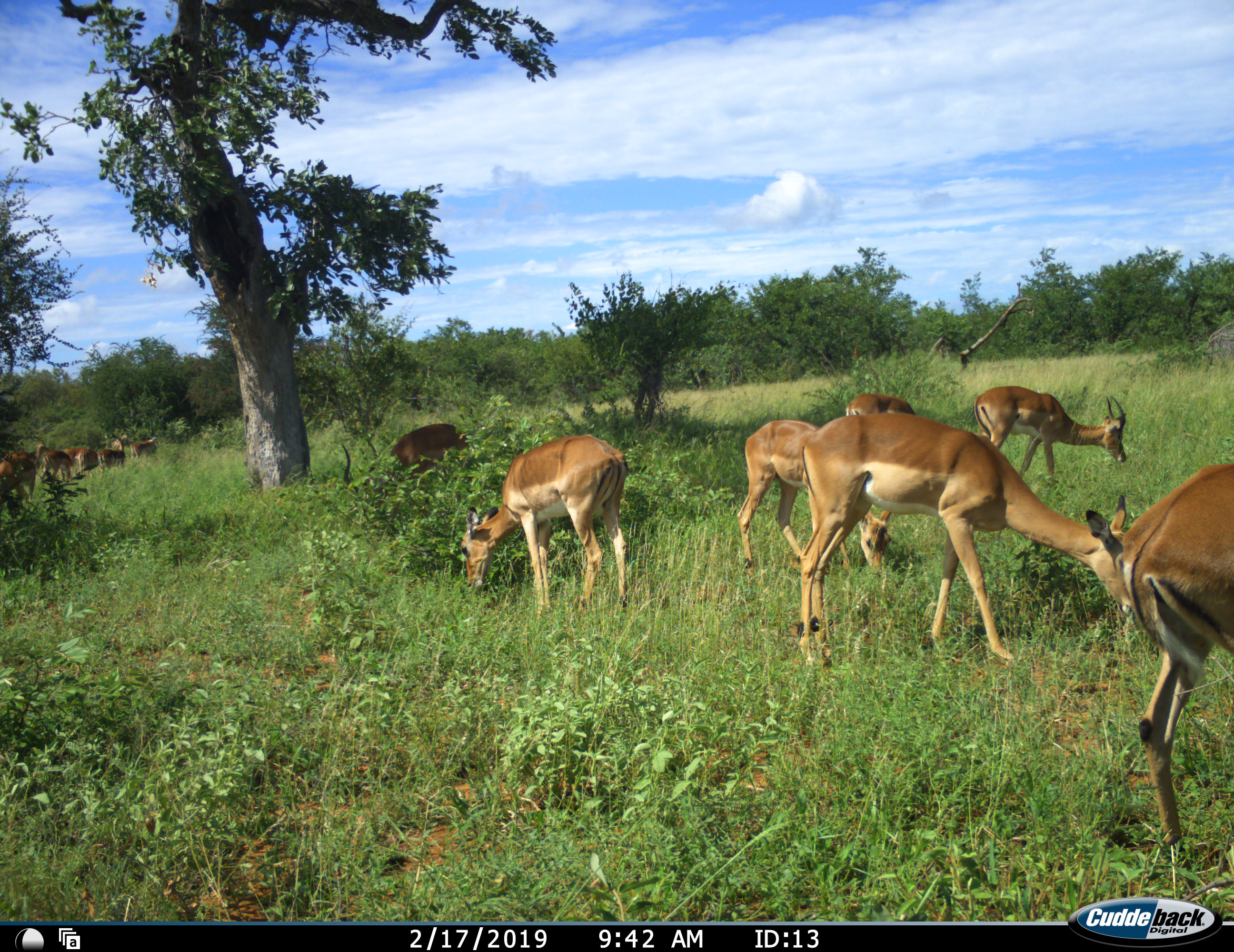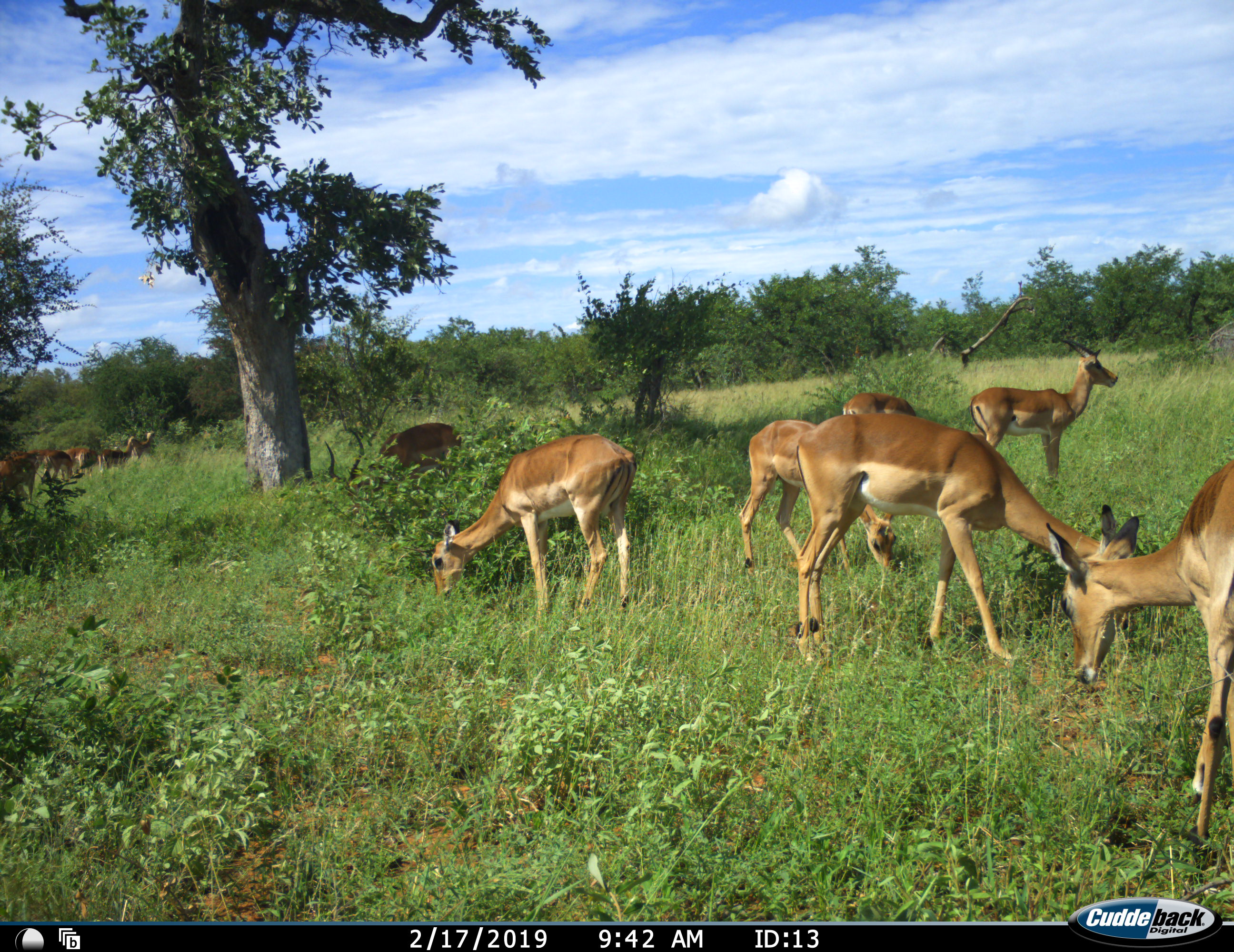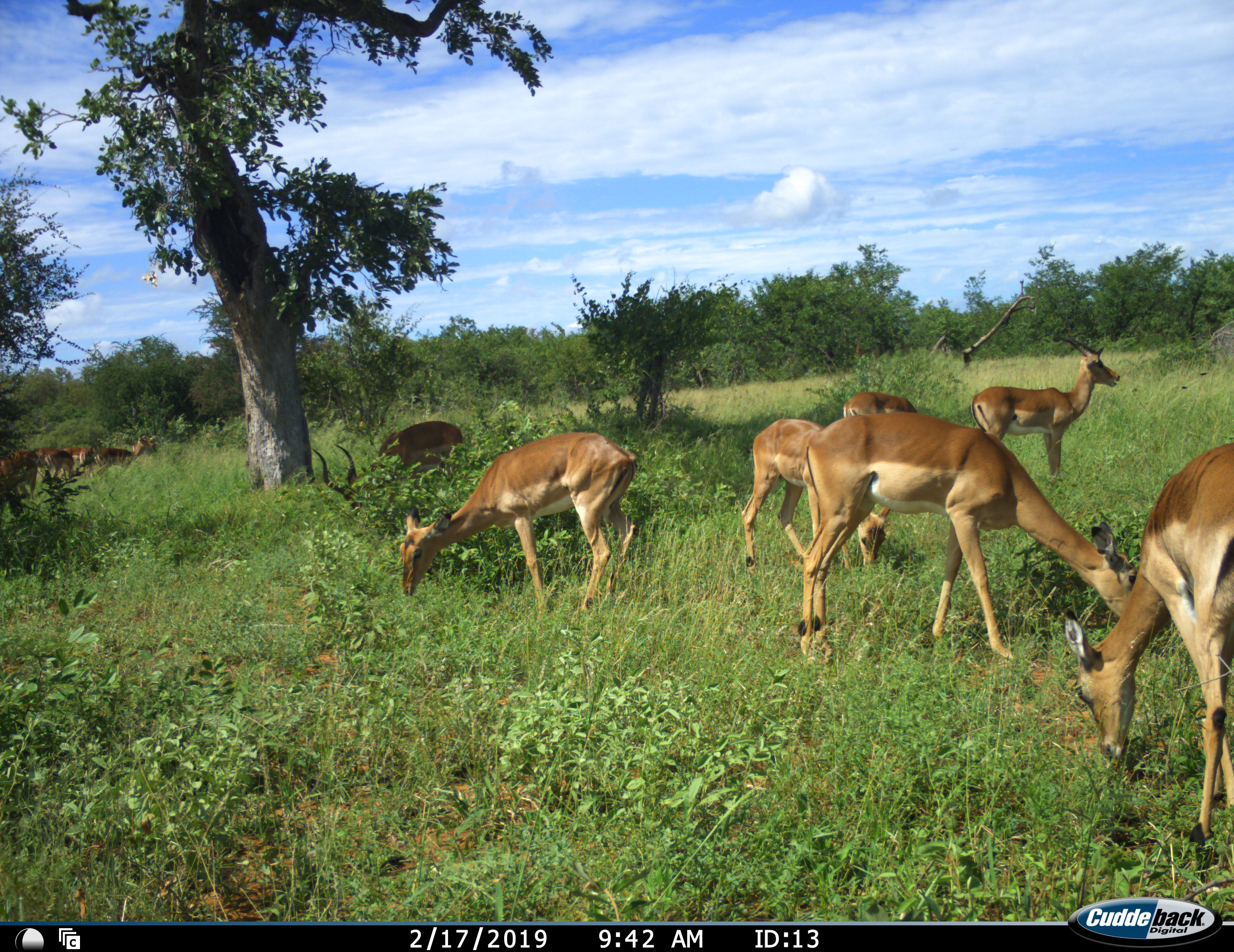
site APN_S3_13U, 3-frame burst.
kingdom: Animalia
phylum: Chordata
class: Mammalia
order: Artiodactyla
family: Bovidae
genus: Aepyceros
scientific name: Aepyceros melampus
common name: impala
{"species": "impala (Aepyceros melampus)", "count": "11-50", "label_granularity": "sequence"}